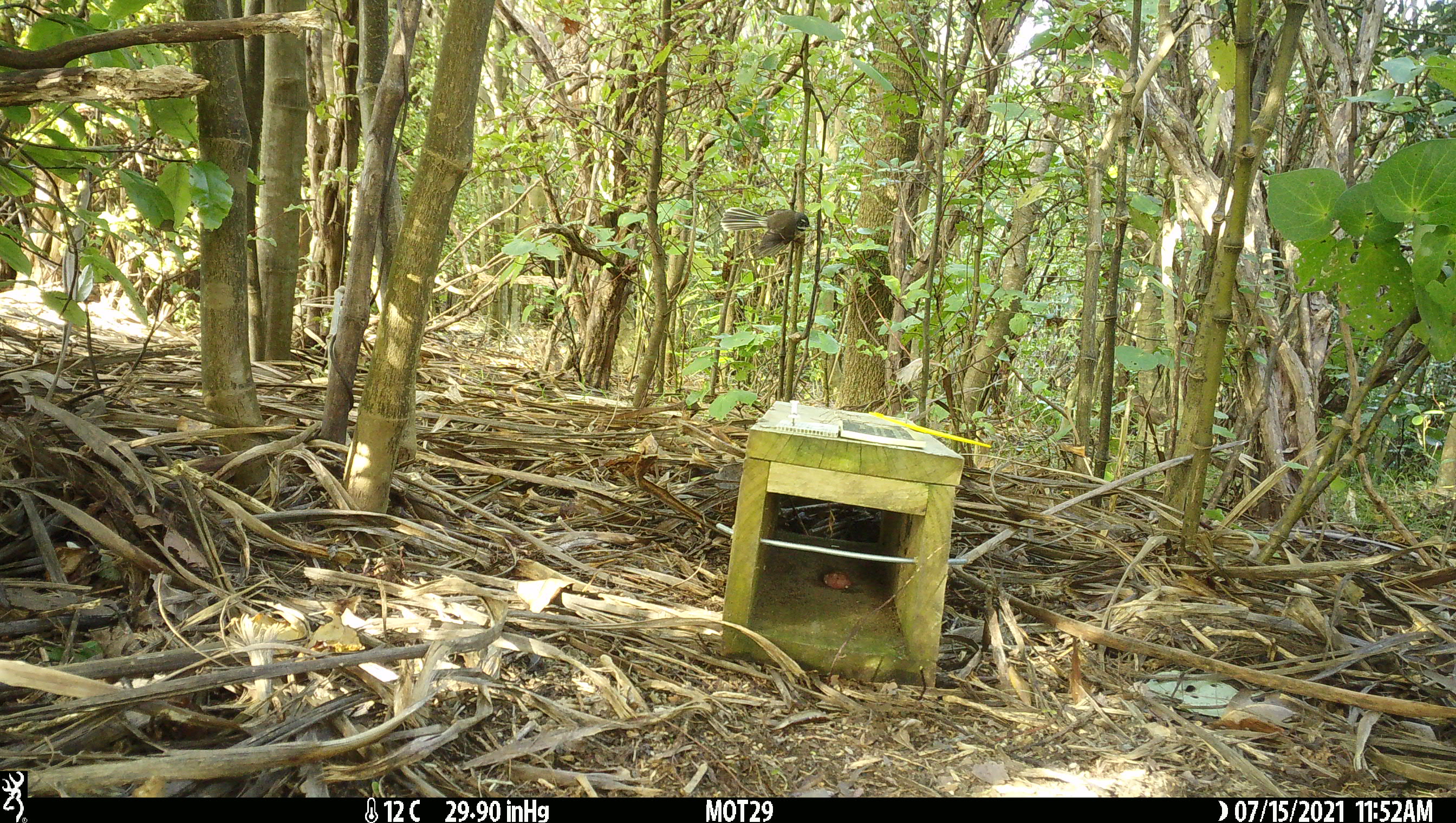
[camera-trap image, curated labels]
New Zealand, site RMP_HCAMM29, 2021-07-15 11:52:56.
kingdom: Animalia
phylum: Chordata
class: Aves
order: Passeriformes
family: Rhipiduridae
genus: Rhipidura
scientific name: Rhipidura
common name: fantails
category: fantail